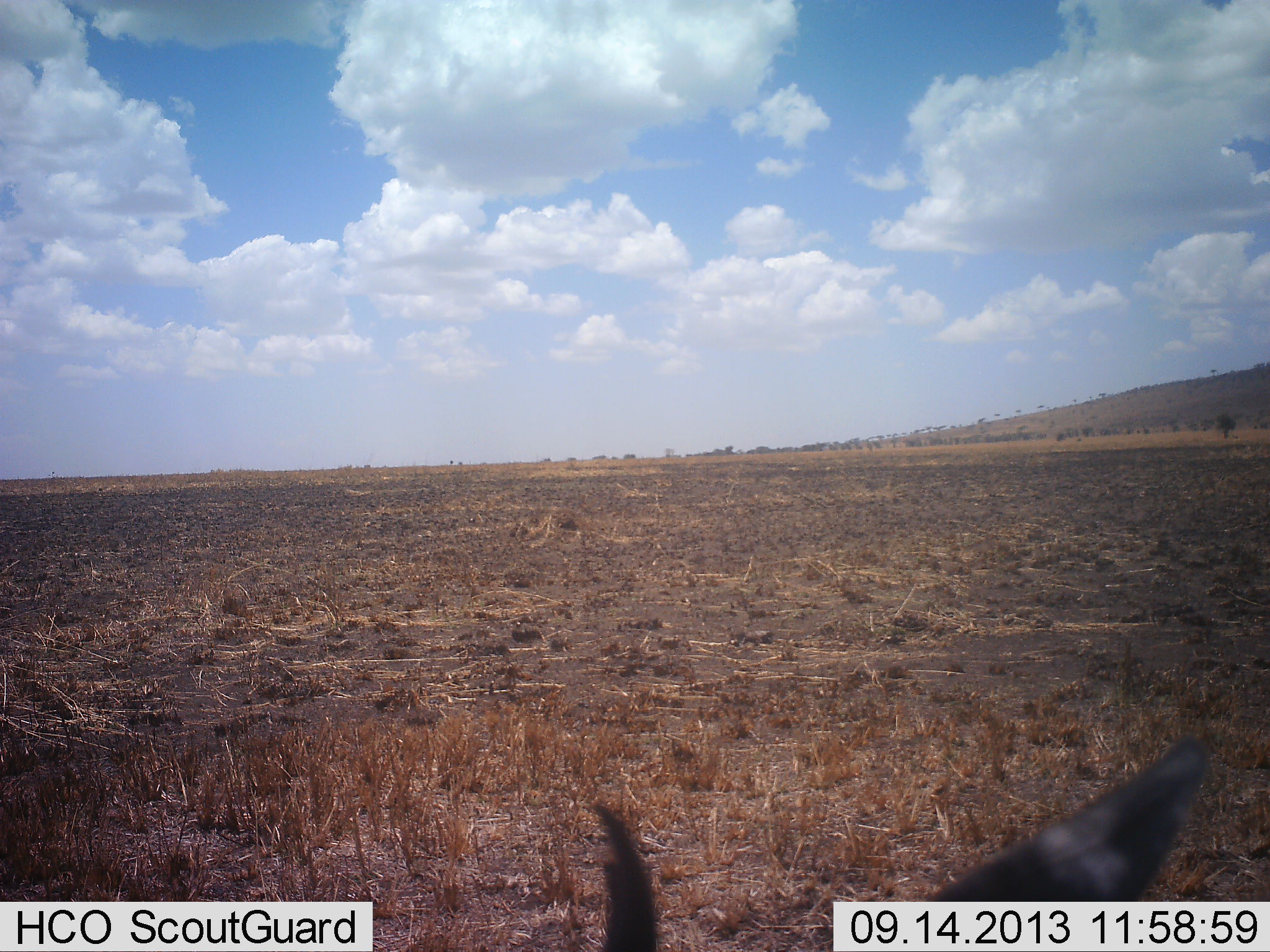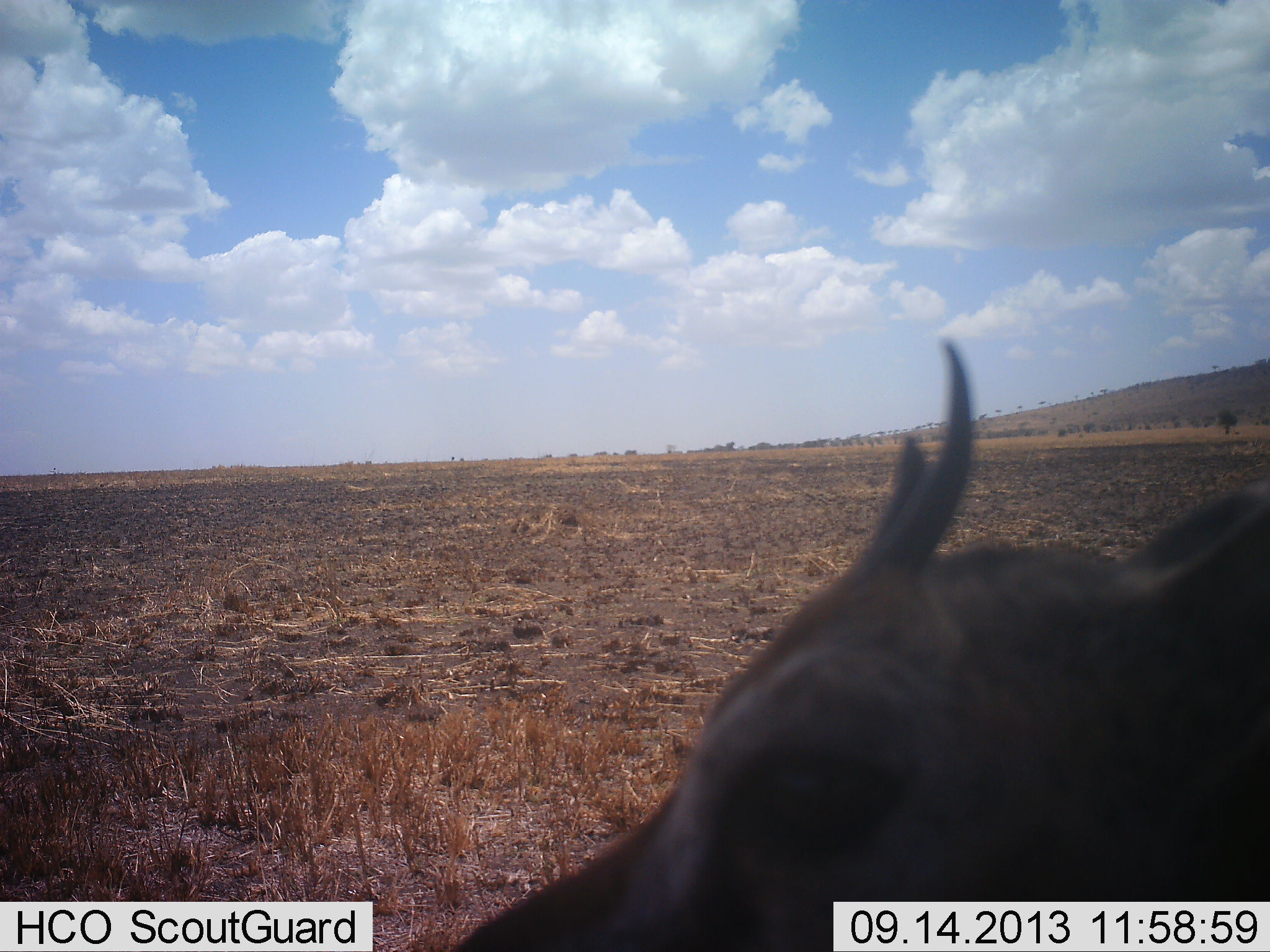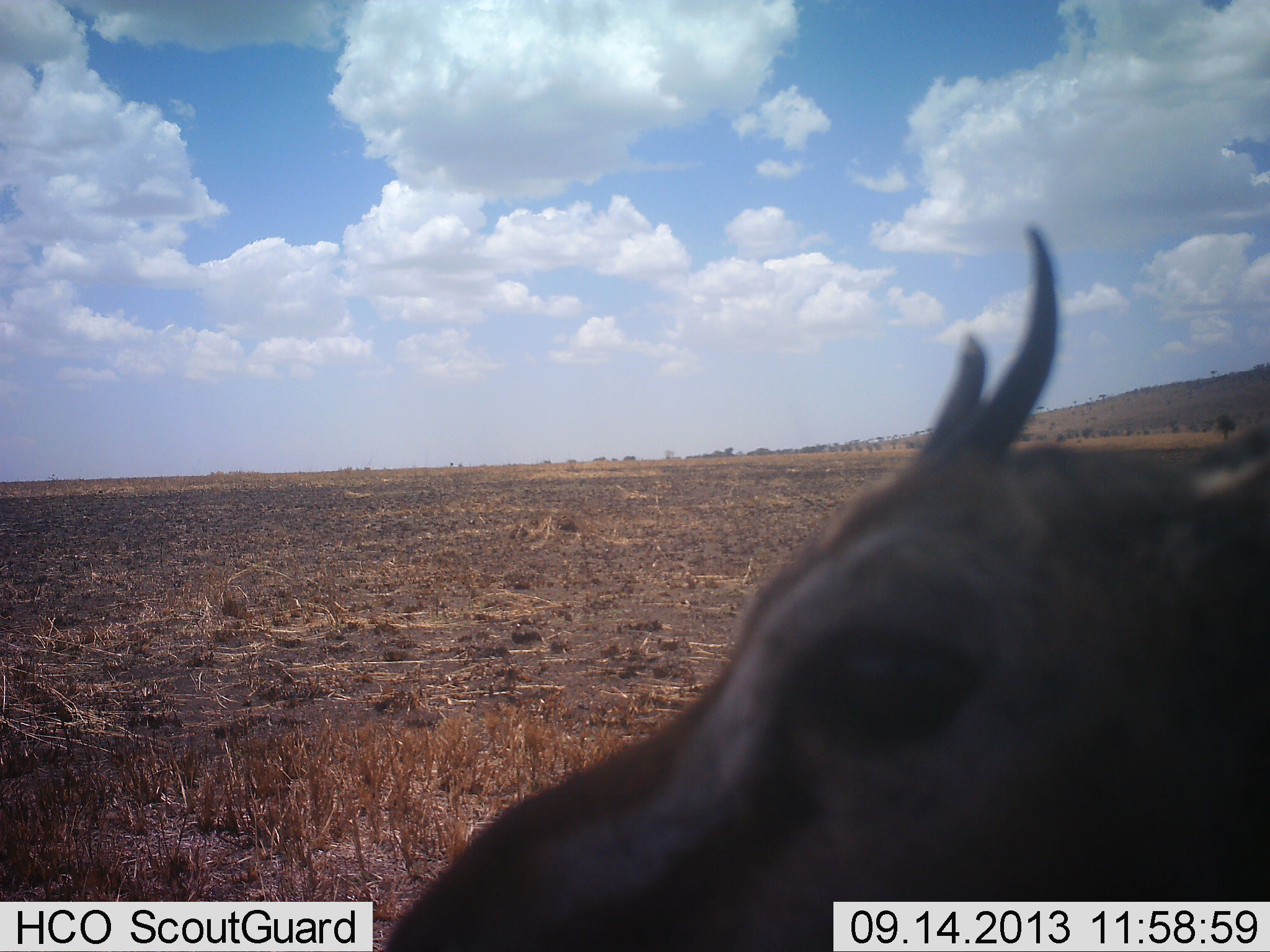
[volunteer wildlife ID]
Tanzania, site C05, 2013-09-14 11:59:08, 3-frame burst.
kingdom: Animalia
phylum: Chordata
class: Mammalia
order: Artiodactyla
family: Bovidae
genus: Eudorcas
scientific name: Eudorcas thomsonii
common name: thomson's gazelle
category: gazellethomsons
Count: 1.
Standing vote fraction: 88%.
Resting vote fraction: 0%.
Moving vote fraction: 0%.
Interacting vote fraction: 0%.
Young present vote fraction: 0%.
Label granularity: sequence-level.